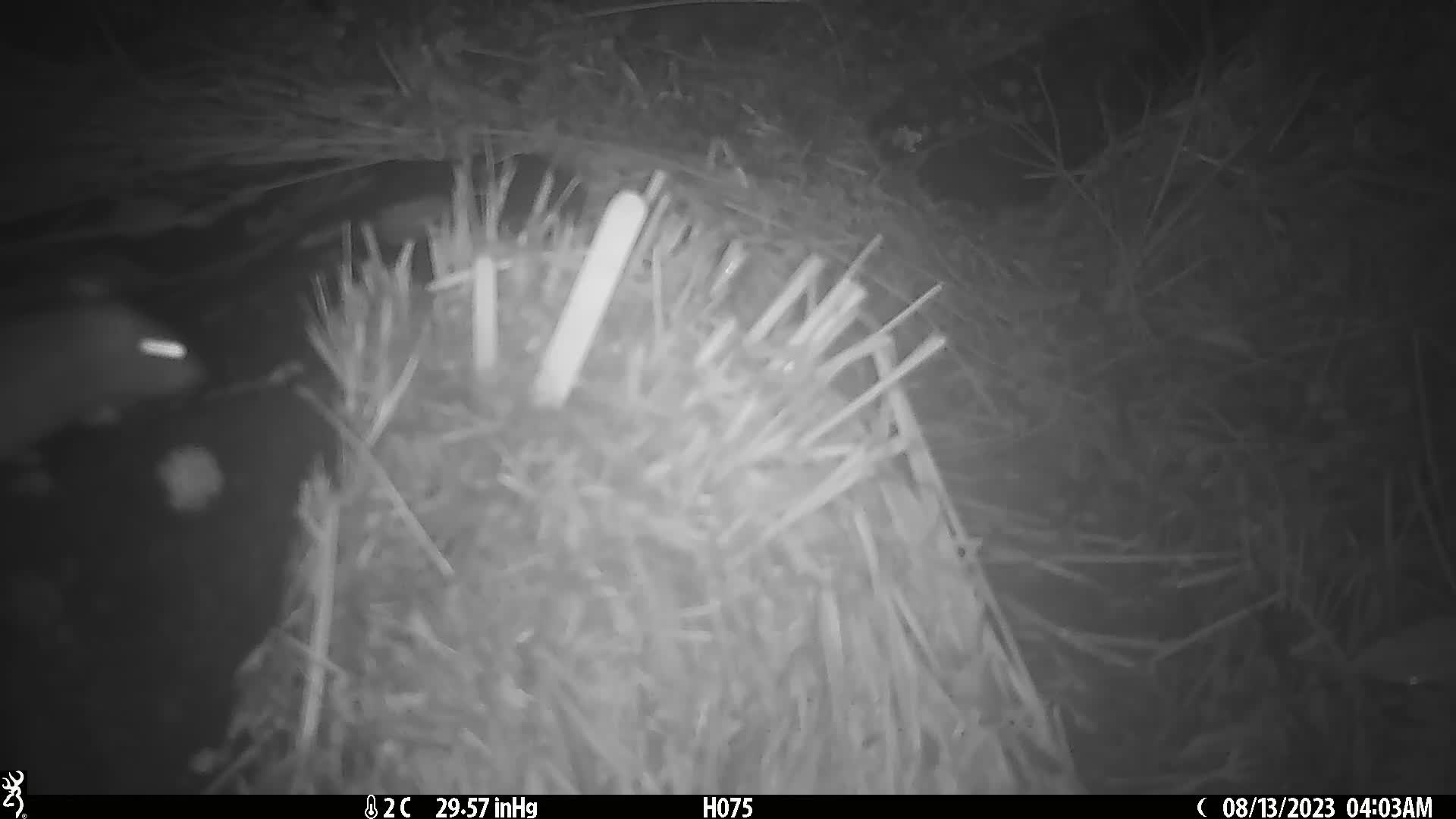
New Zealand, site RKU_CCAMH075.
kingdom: Animalia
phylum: Chordata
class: Mammalia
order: Rodentia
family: Muridae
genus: Rattus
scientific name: Rattus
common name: rat